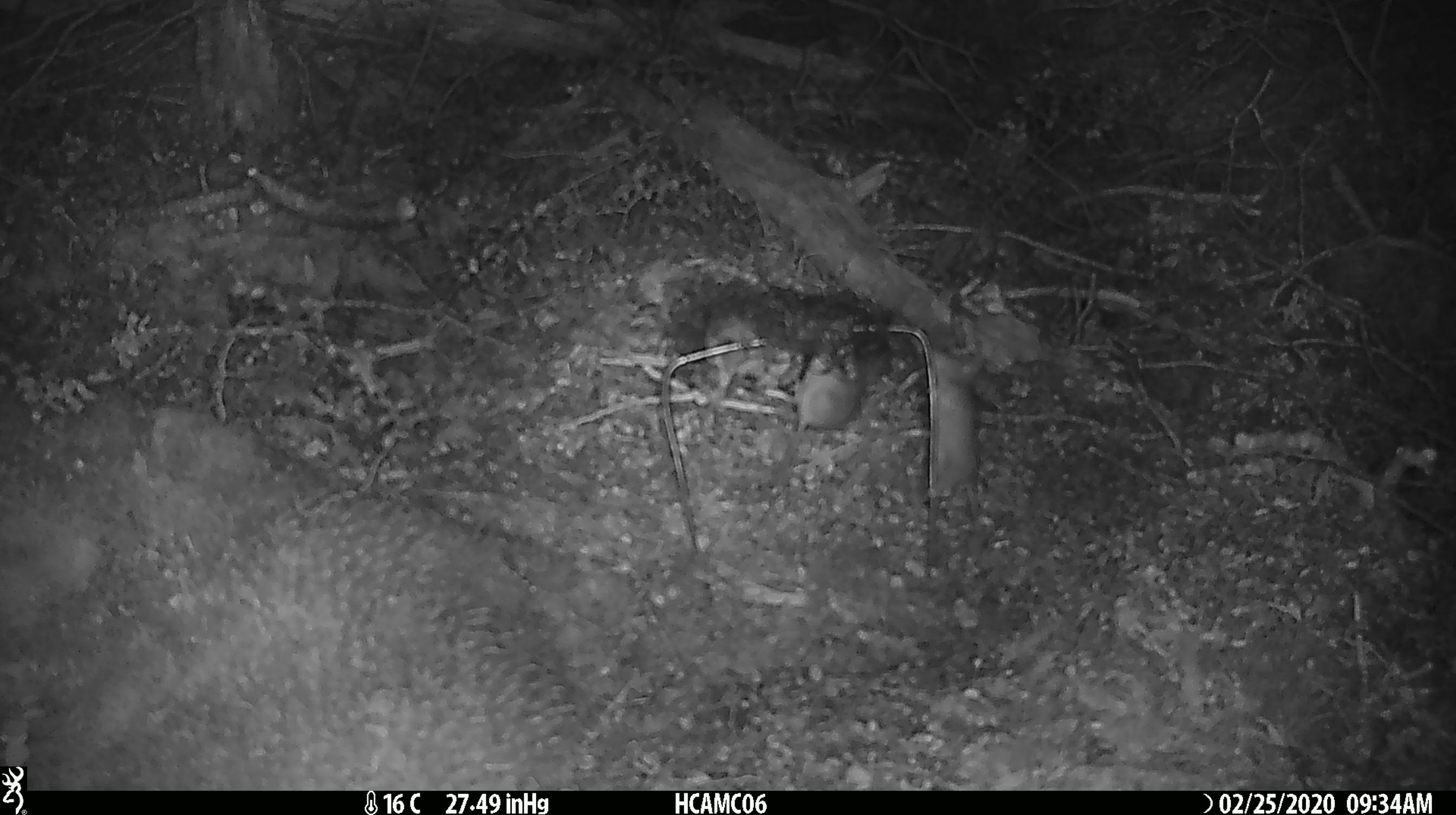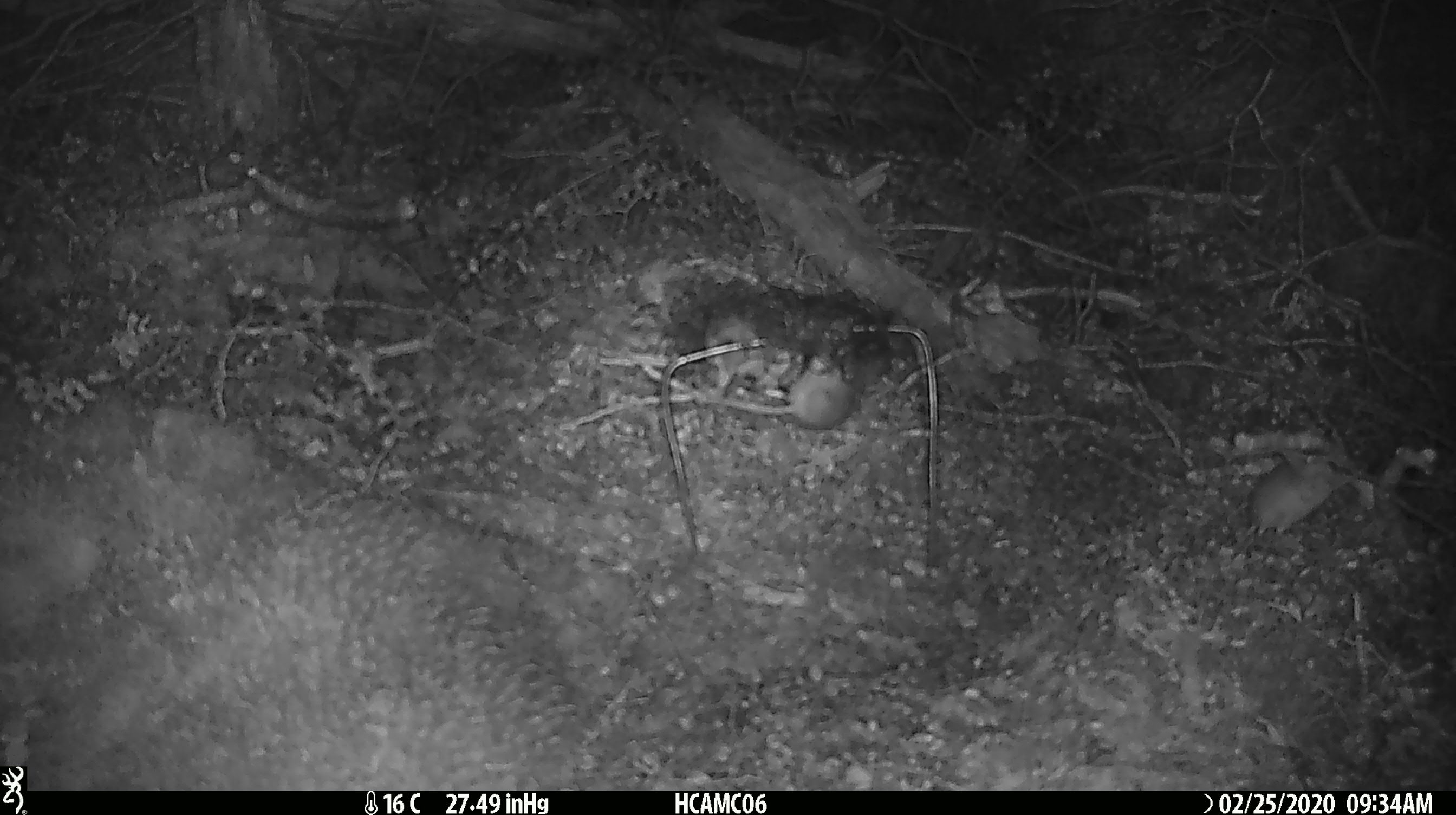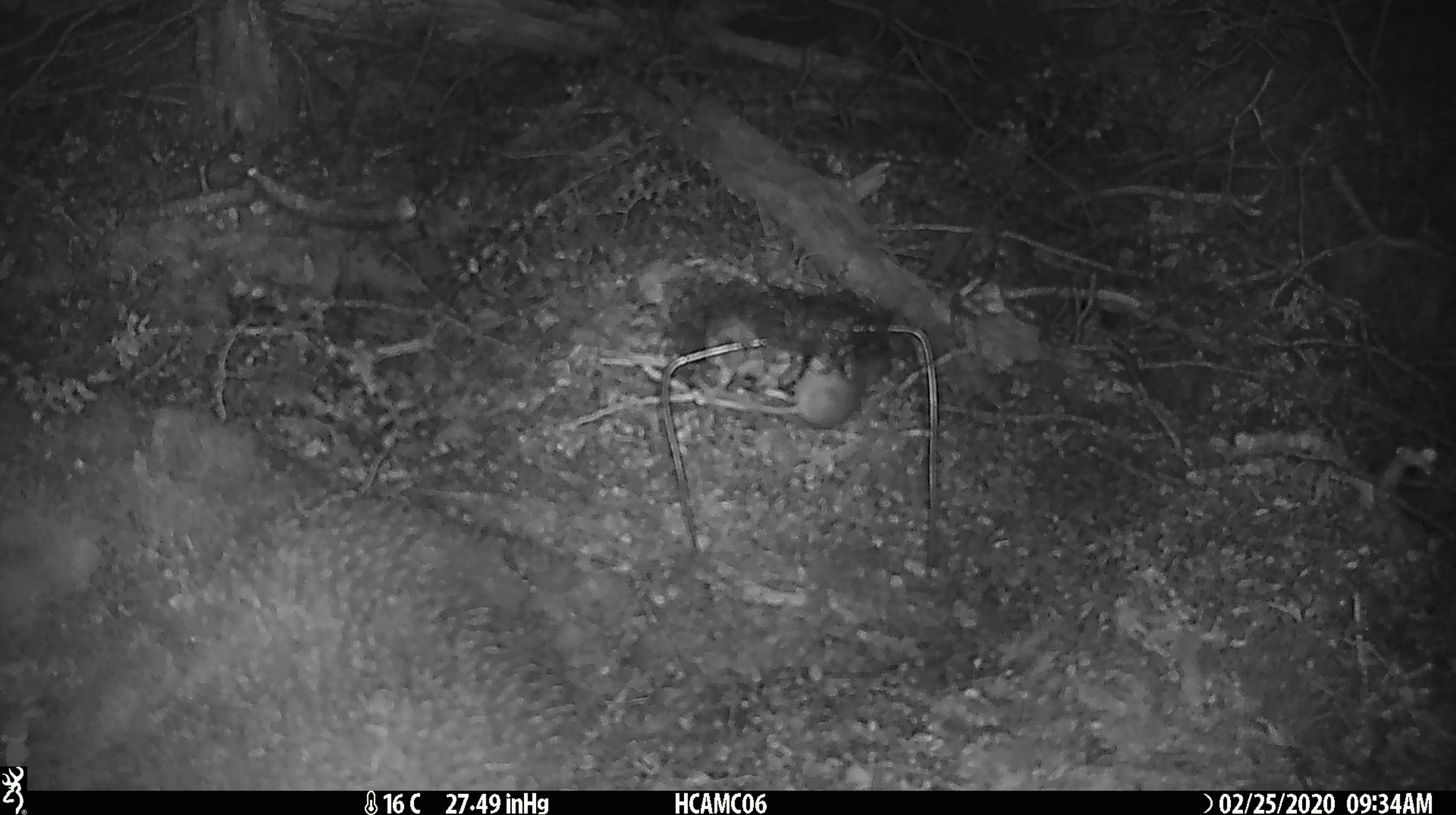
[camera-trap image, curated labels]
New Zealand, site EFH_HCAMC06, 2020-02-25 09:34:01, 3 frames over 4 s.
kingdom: Animalia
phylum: Chordata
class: Mammalia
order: Rodentia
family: Muridae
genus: Mus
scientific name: Mus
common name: mouse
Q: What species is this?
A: Mouse (Mus).